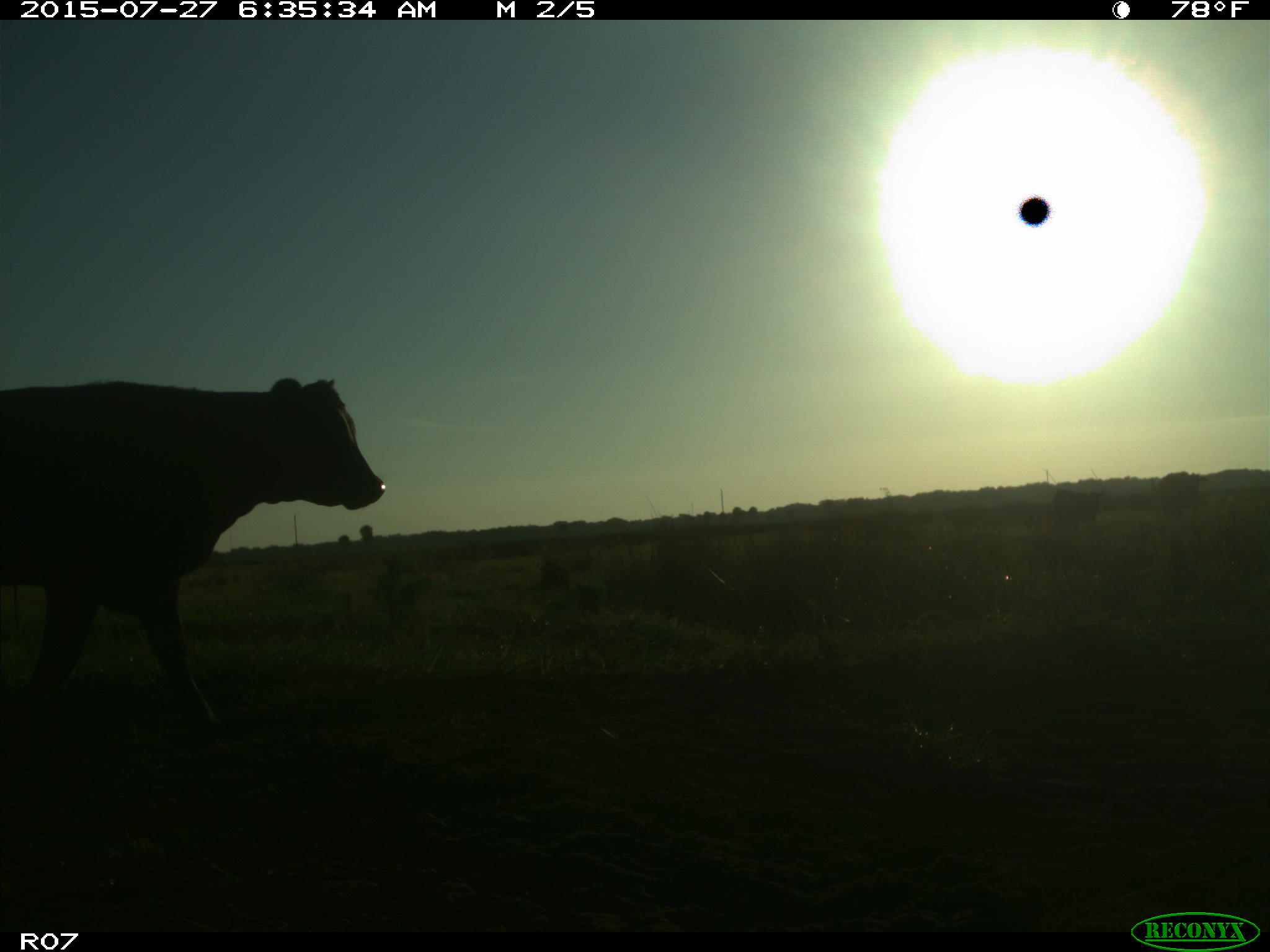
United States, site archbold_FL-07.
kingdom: Animalia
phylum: Chordata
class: Mammalia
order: Artiodactyla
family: Bovidae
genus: Bos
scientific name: Bos taurus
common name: domestic cow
Bos taurus (domestic cow).